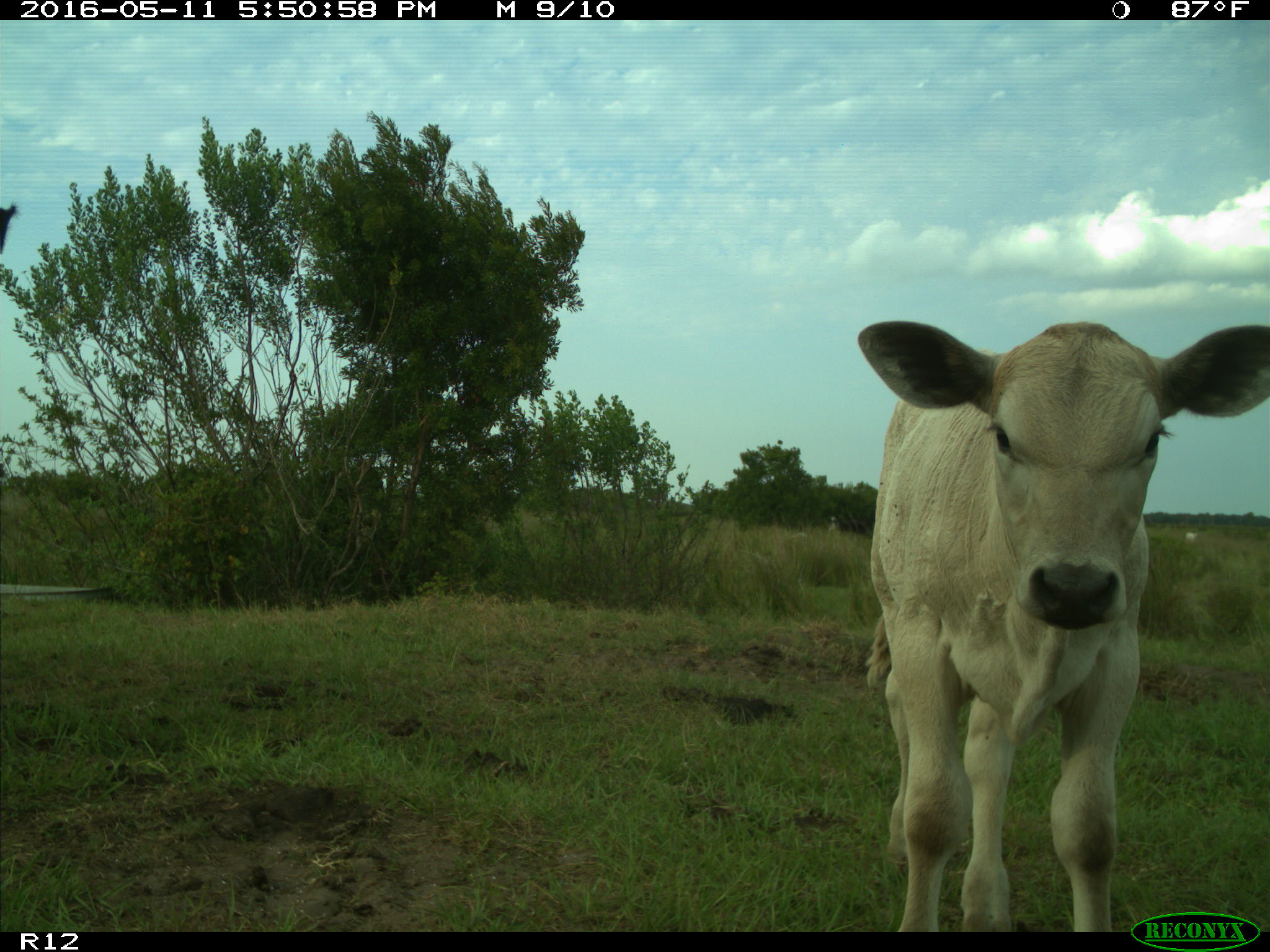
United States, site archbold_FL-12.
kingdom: Animalia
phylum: Chordata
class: Mammalia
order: Artiodactyla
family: Bovidae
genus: Bos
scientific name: Bos taurus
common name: domestic cow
Bos taurus (domestic cow).